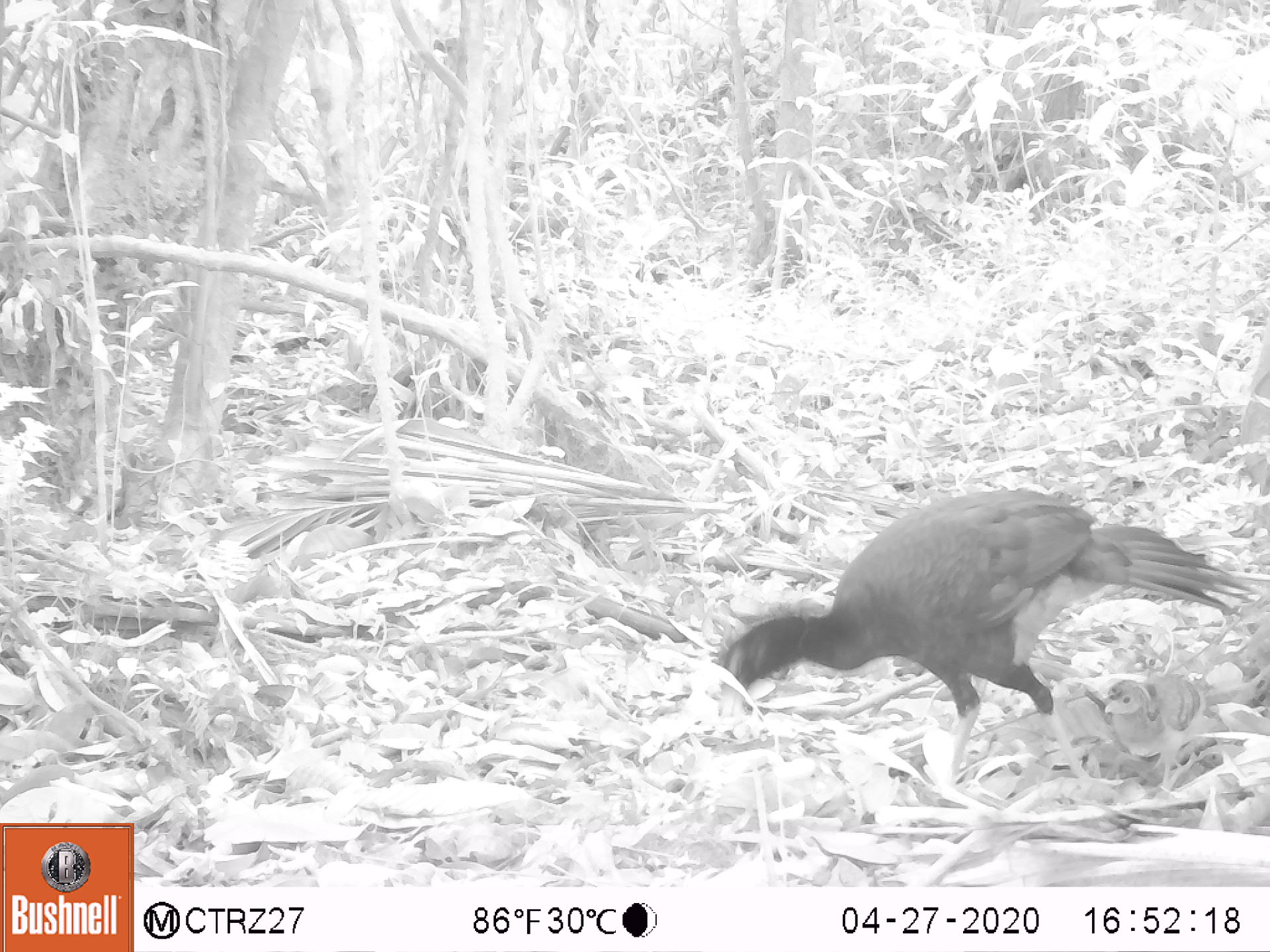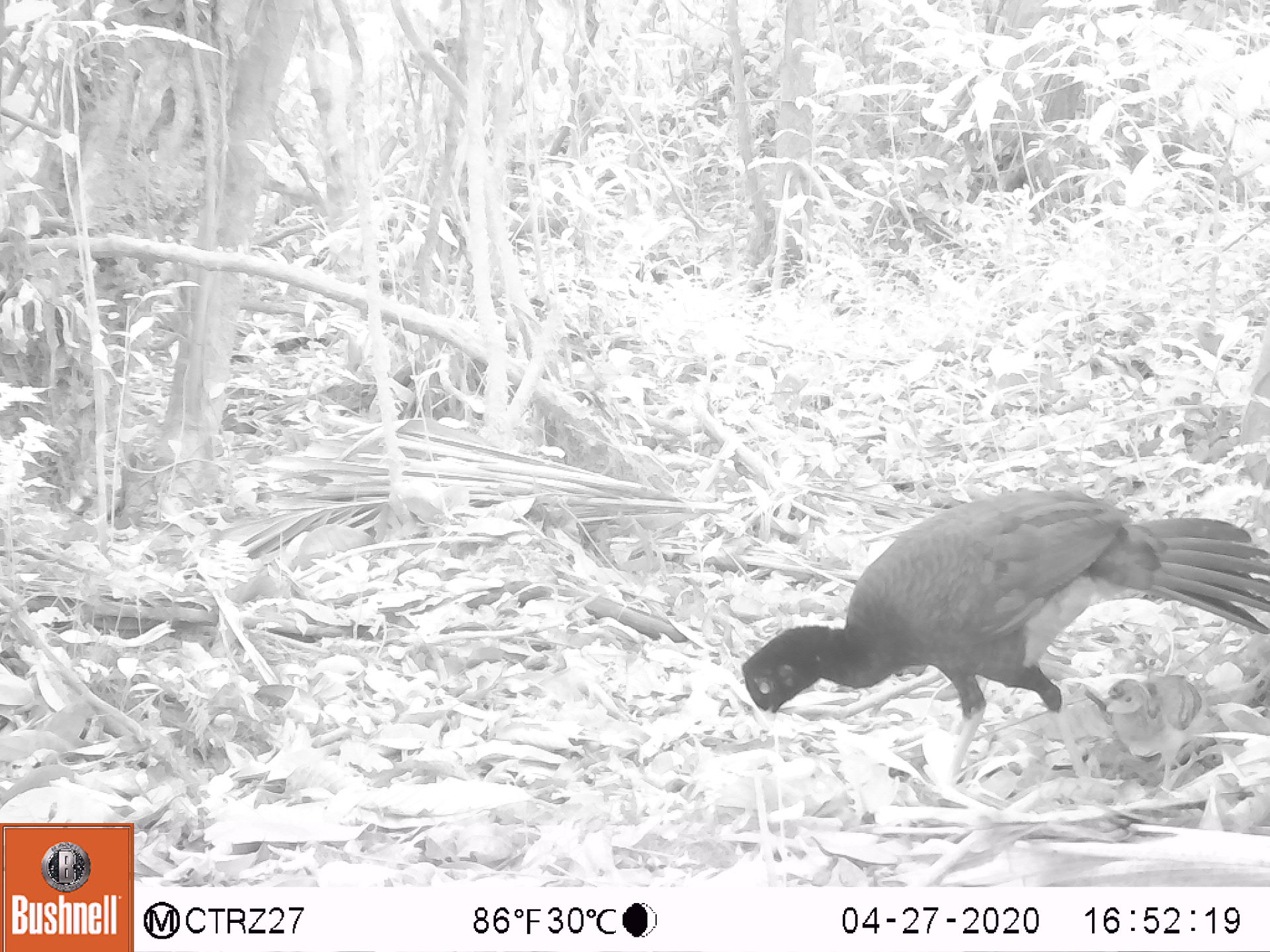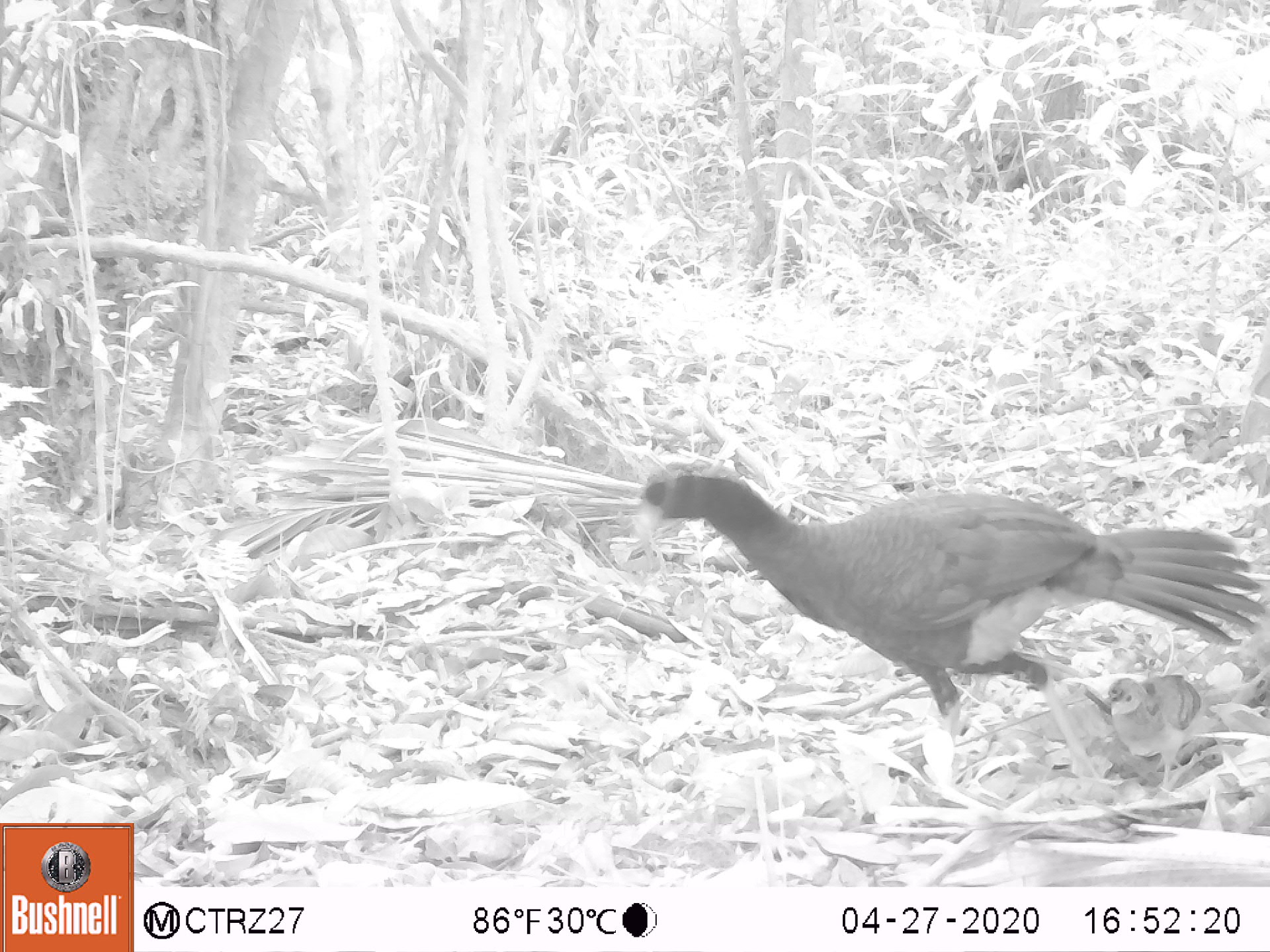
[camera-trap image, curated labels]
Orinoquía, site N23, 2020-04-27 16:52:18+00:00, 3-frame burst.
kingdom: Animalia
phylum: Chordata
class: Aves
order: Galliformes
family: Cracidae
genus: Mitu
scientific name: Mitu salvini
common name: salvin's currasow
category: salvins curassow